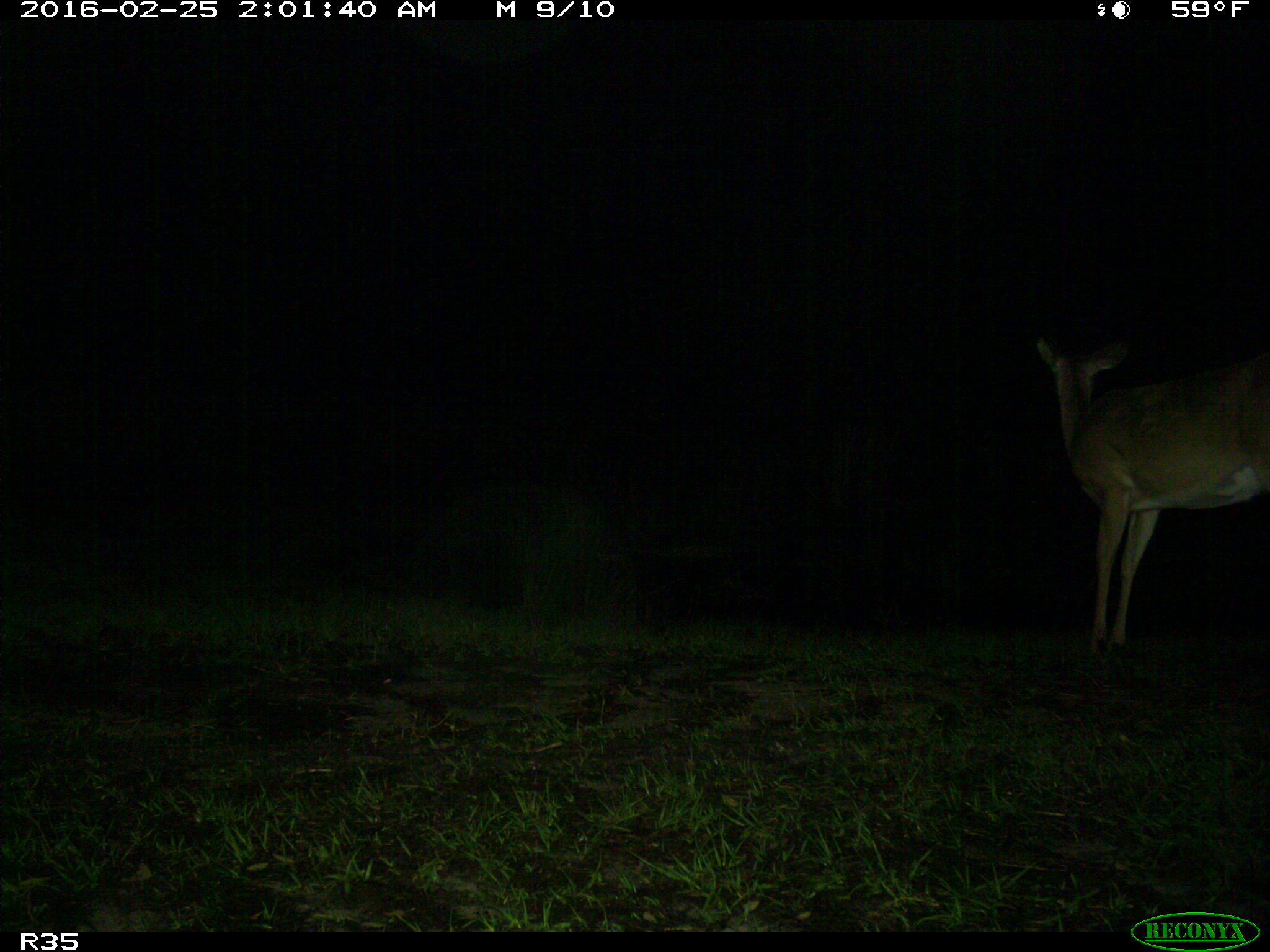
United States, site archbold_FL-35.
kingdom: Animalia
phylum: Chordata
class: Mammalia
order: Artiodactyla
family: Cervidae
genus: Odocoileus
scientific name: Odocoileus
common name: deer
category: unidentified deer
Unidentified deer (deer) (Odocoileus).